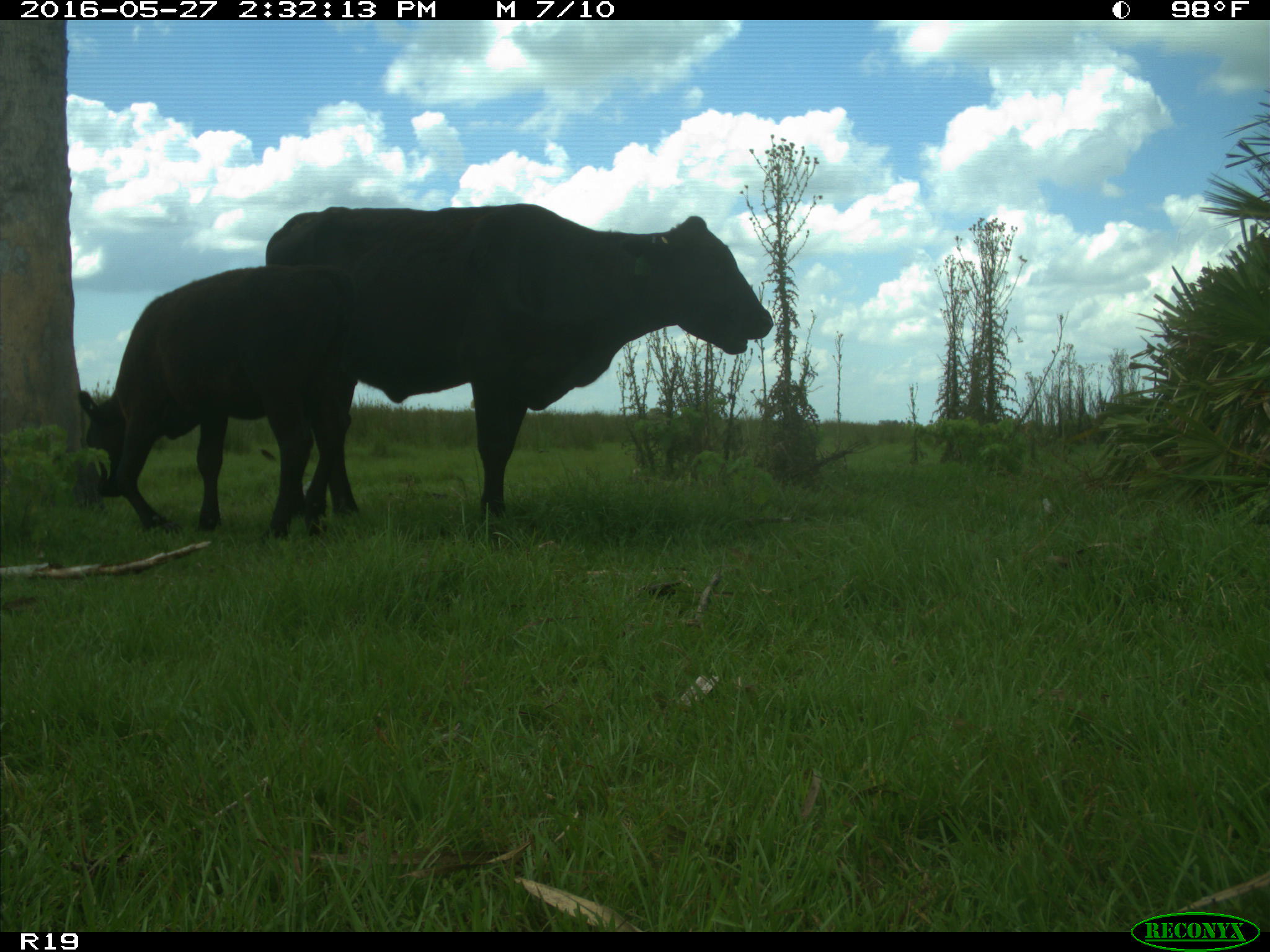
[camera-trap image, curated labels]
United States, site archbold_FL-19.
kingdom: Animalia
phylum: Chordata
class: Mammalia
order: Artiodactyla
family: Bovidae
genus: Bos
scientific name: Bos taurus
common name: domestic cow